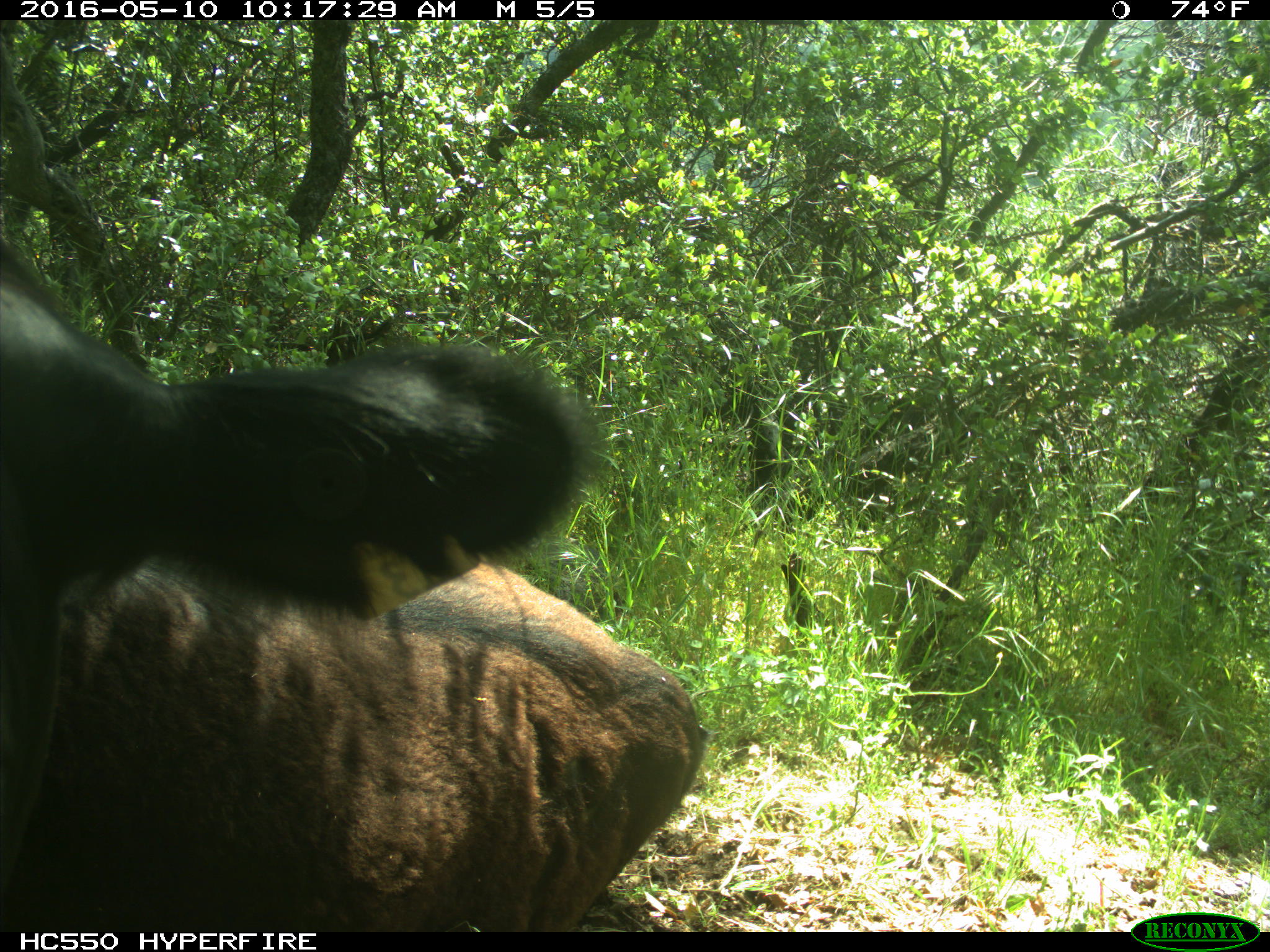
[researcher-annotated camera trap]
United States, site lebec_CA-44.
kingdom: Animalia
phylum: Chordata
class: Mammalia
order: Artiodactyla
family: Bovidae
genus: Bos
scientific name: Bos taurus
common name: domestic cow